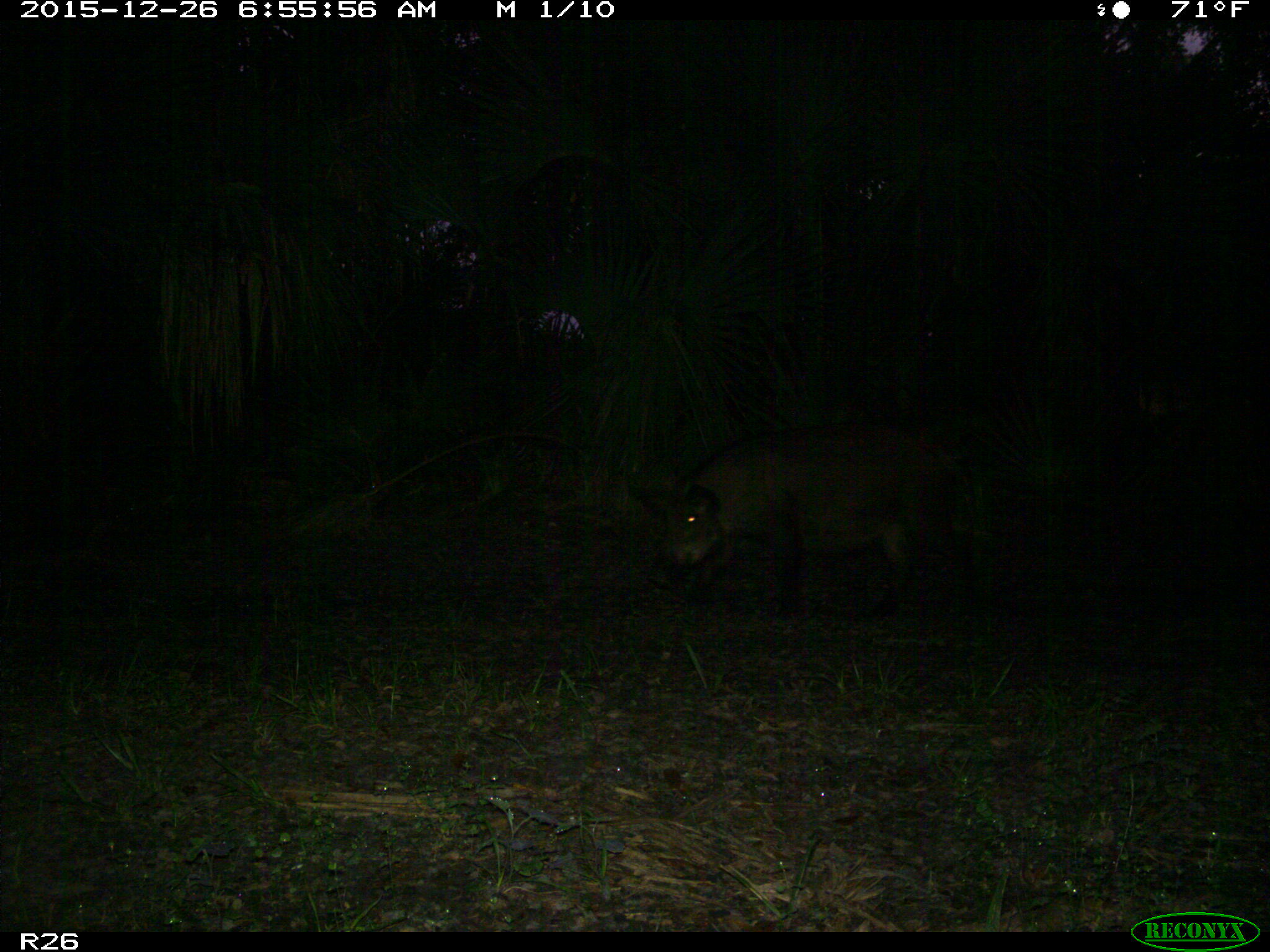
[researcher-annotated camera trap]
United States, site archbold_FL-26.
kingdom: Animalia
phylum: Chordata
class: Mammalia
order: Artiodactyla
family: Suidae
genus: Sus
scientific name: Sus scrofa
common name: wild boar